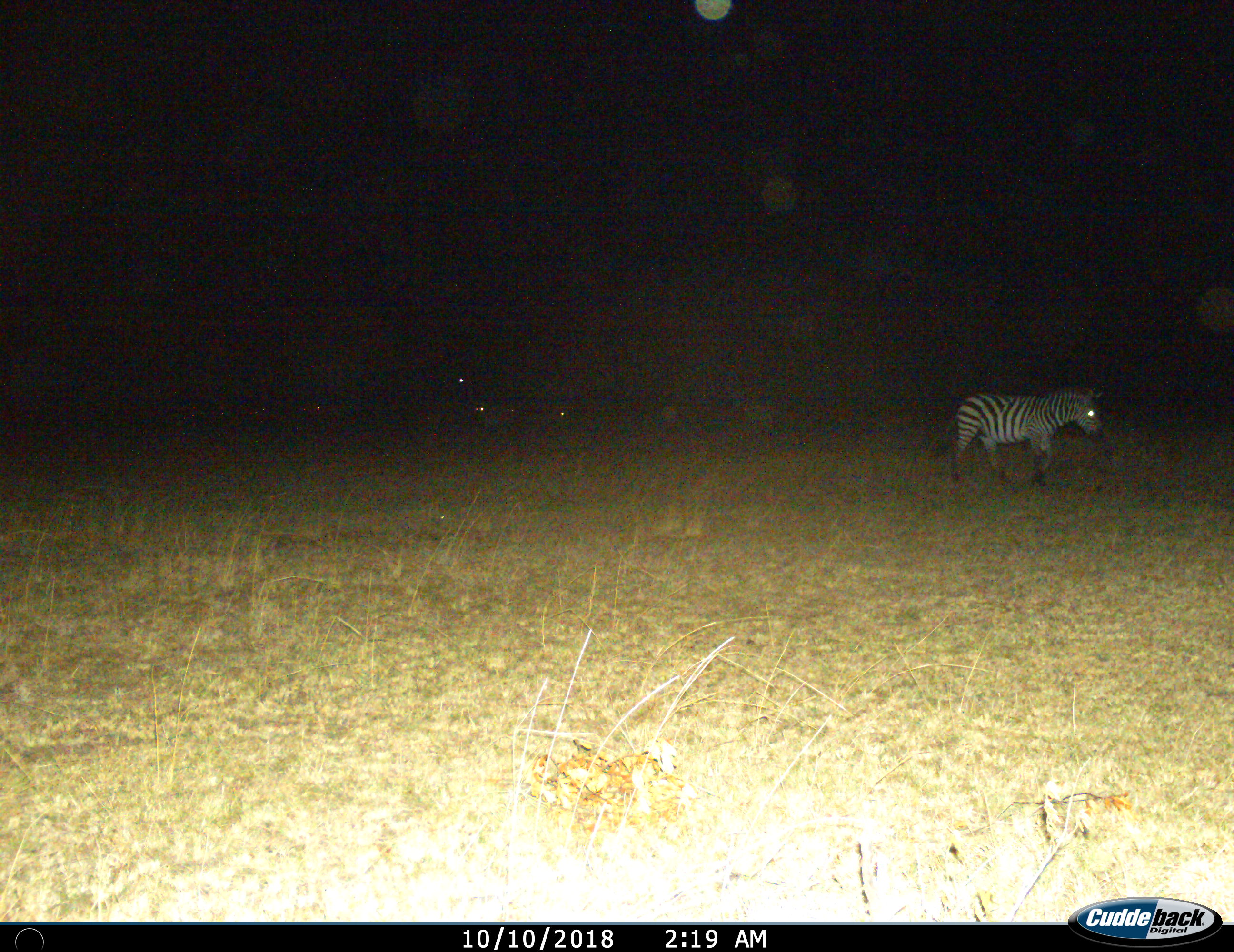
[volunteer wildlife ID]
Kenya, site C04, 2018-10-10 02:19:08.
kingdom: Animalia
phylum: Chordata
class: Mammalia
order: Perissodactyla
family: Equidae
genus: Equus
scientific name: Equus quagga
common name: plains zebra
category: zebra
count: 1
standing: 30%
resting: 0%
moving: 80%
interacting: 0%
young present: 0%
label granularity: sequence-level